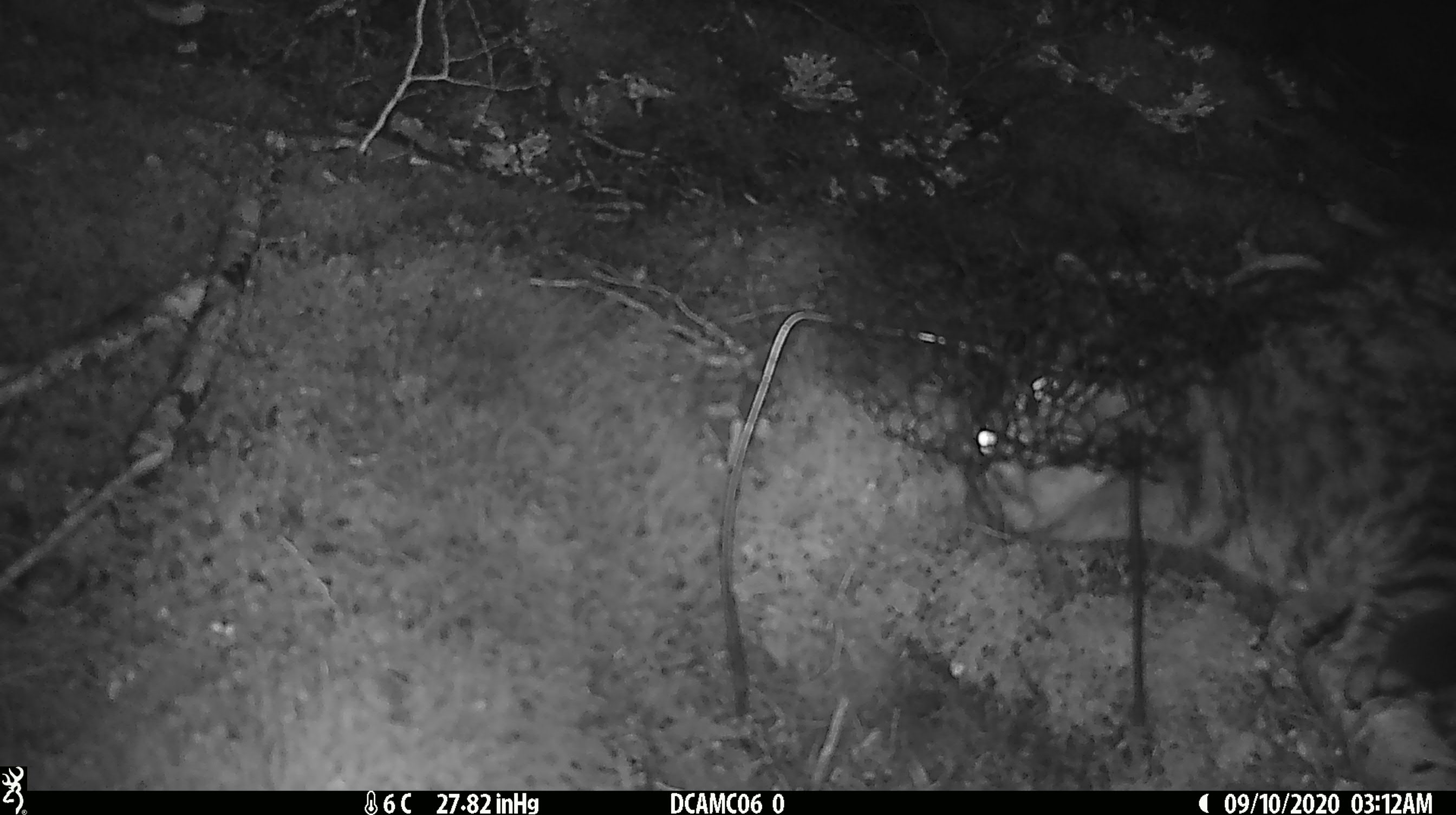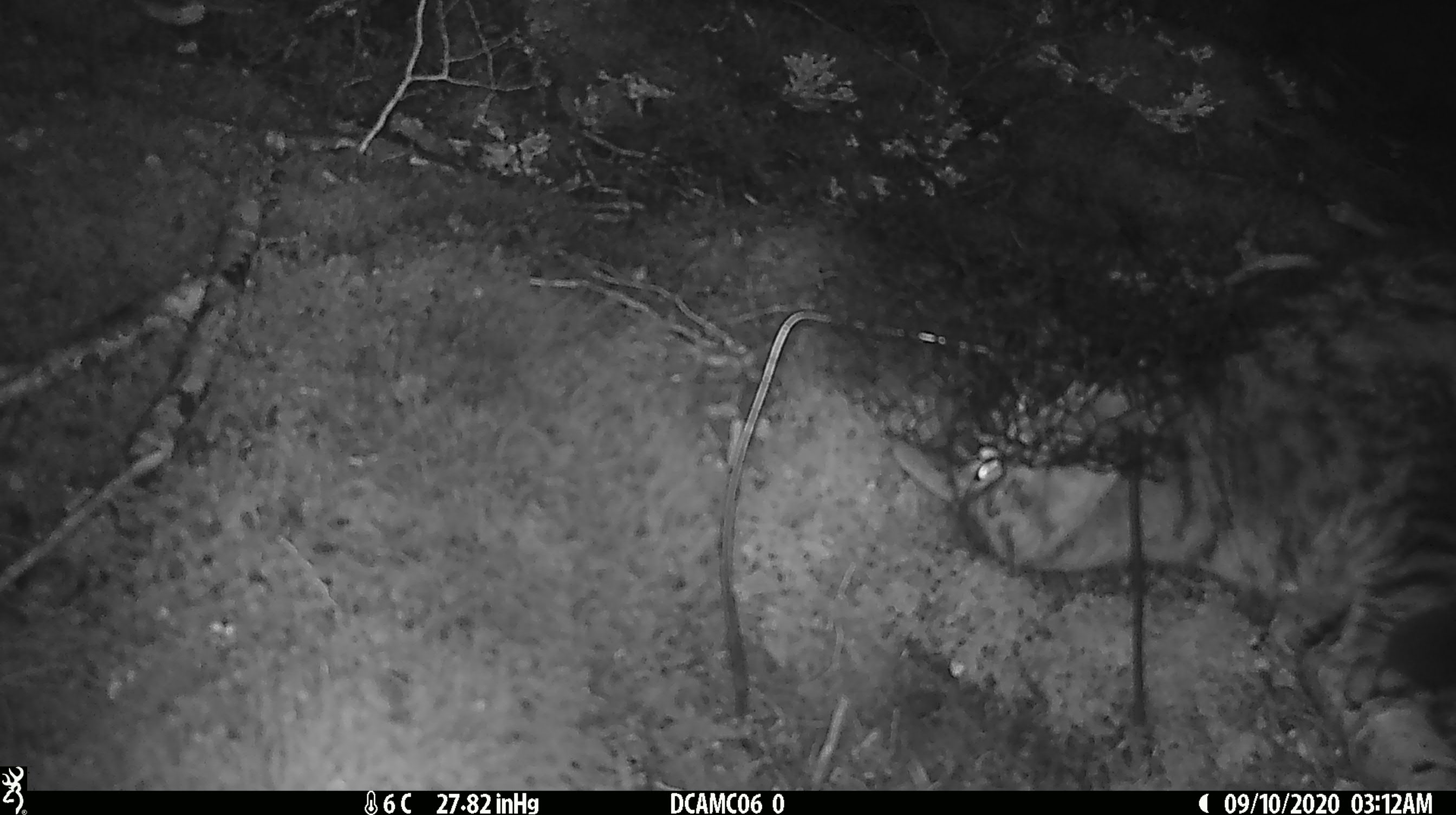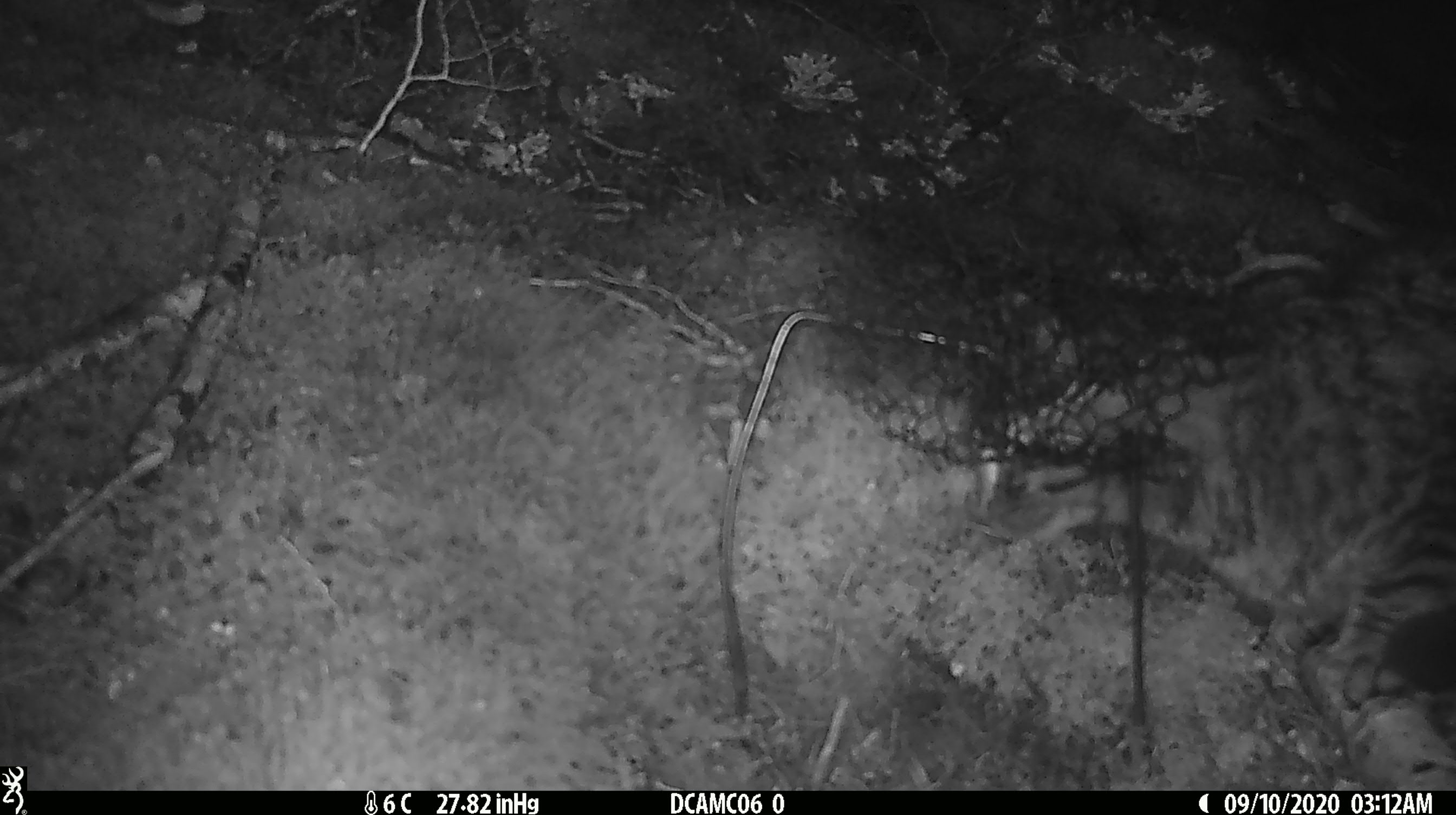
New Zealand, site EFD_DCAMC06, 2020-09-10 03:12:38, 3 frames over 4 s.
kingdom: Animalia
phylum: Chordata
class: Mammalia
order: Carnivora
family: Felidae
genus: Felis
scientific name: Felis catus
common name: domestic cat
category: cat